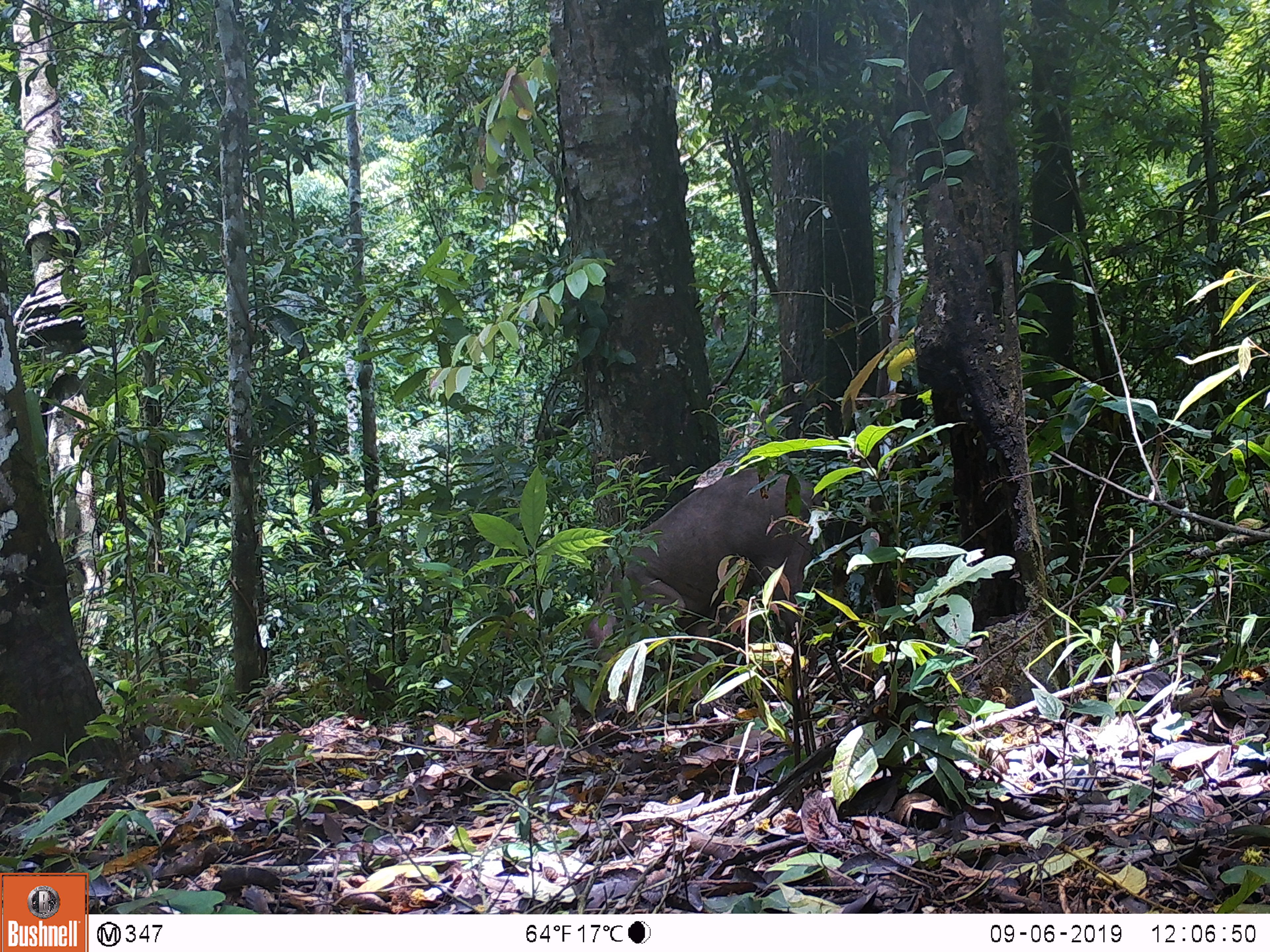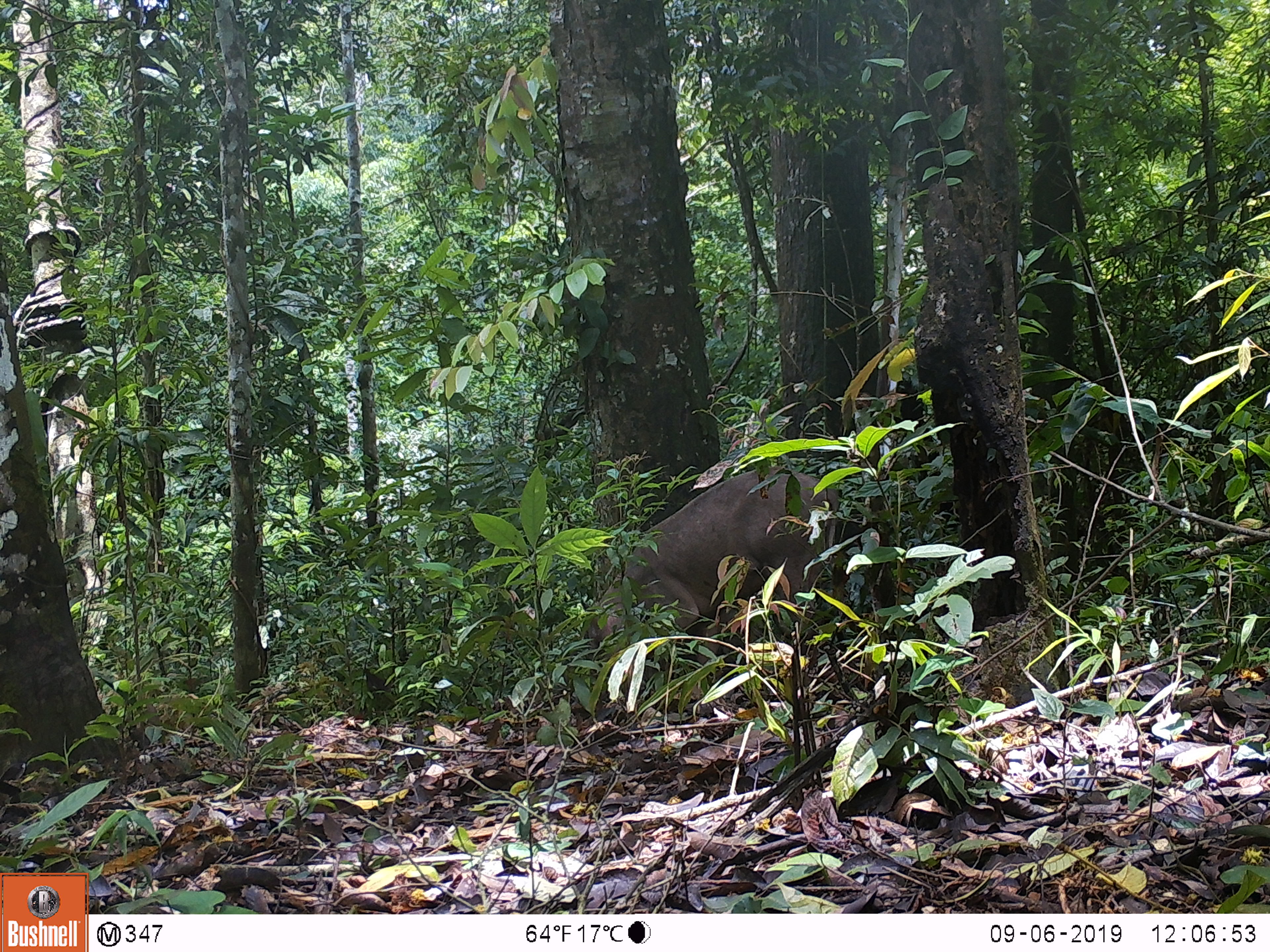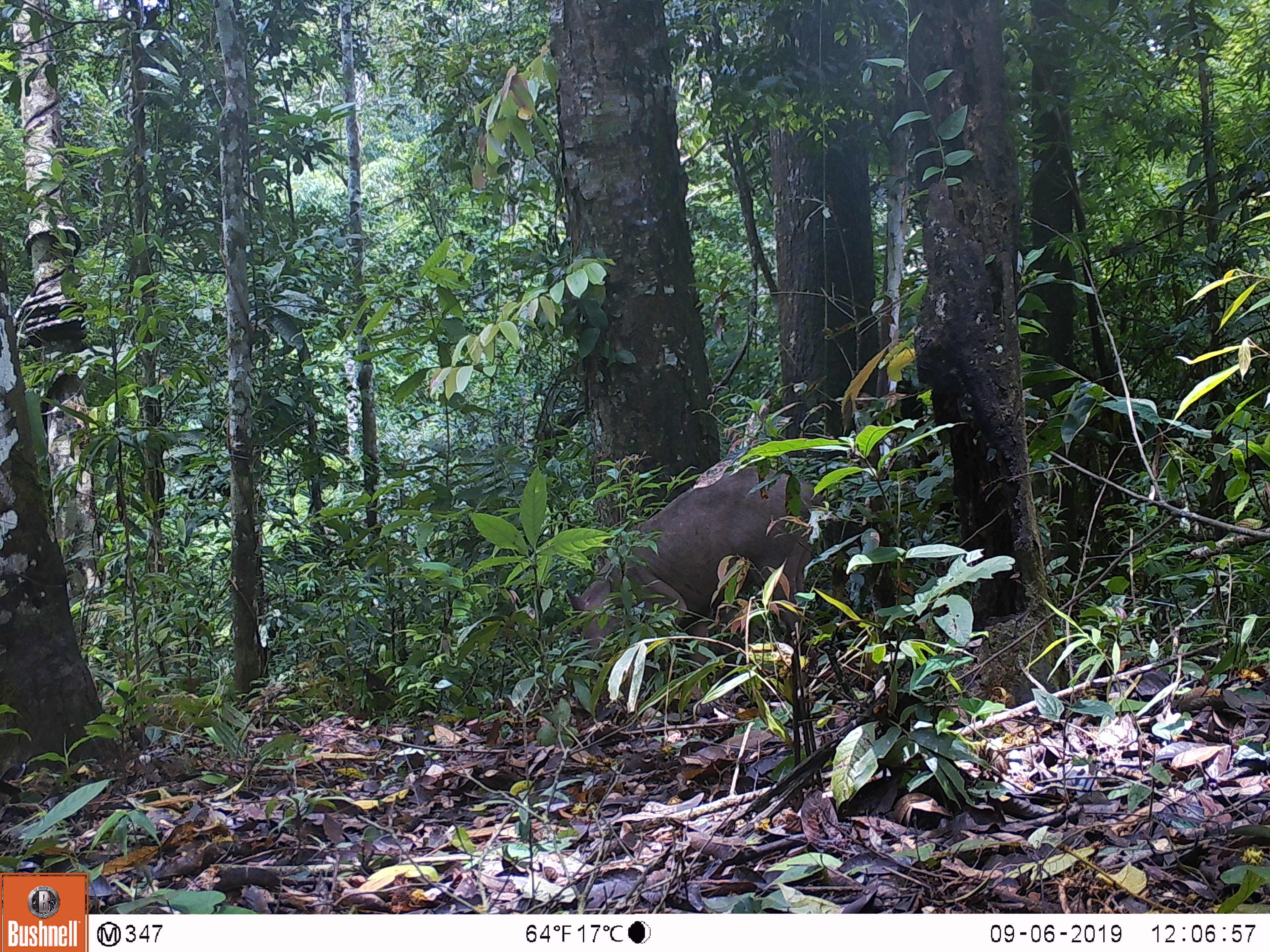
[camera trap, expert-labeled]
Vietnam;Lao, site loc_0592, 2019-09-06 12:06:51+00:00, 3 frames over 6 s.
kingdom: Animalia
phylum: Chordata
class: Mammalia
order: Artiodactyla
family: Suidae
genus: Sus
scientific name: Sus scrofa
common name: eurasian wild pig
Eurasian wild pig (Sus scrofa). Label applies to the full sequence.